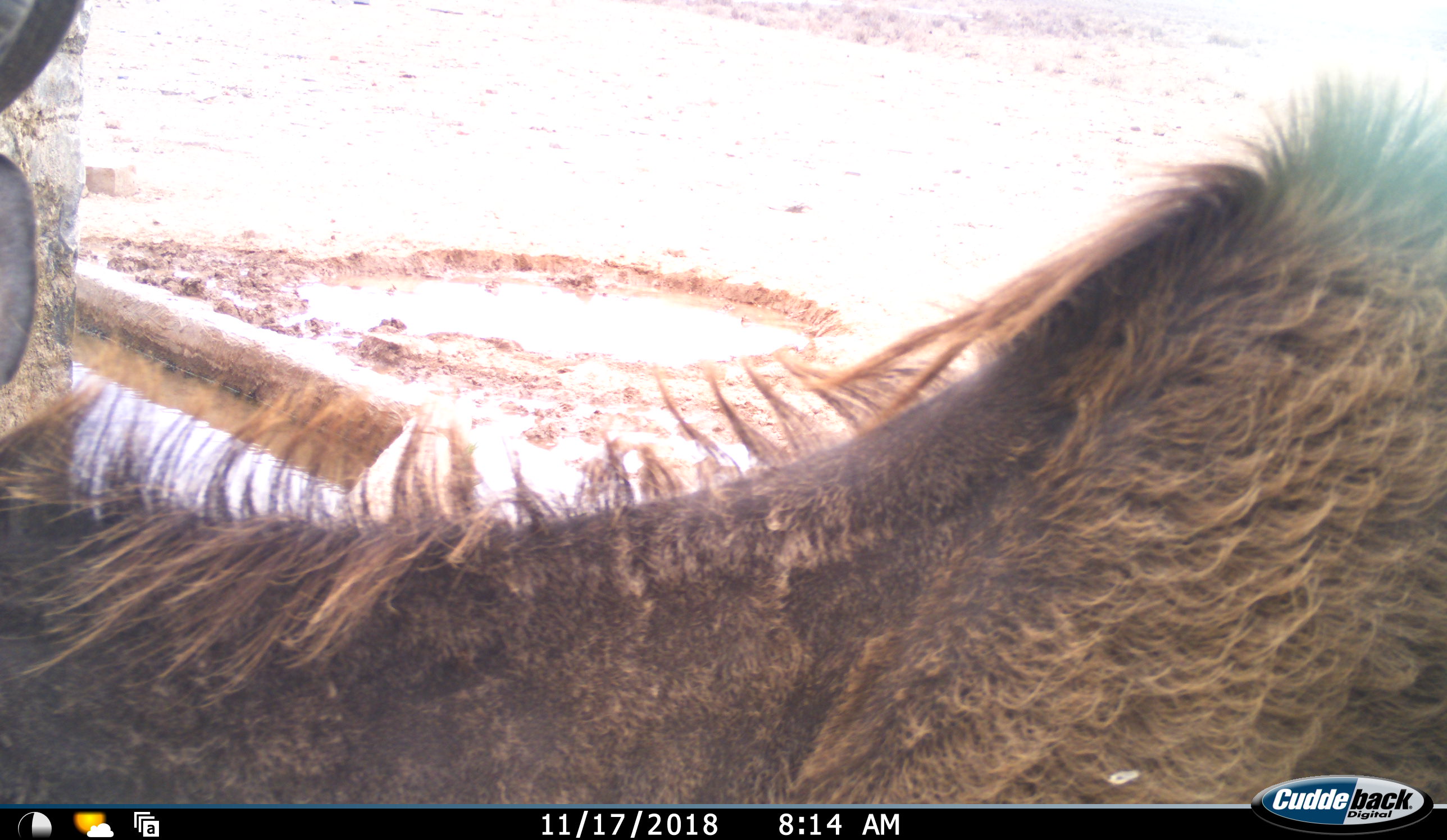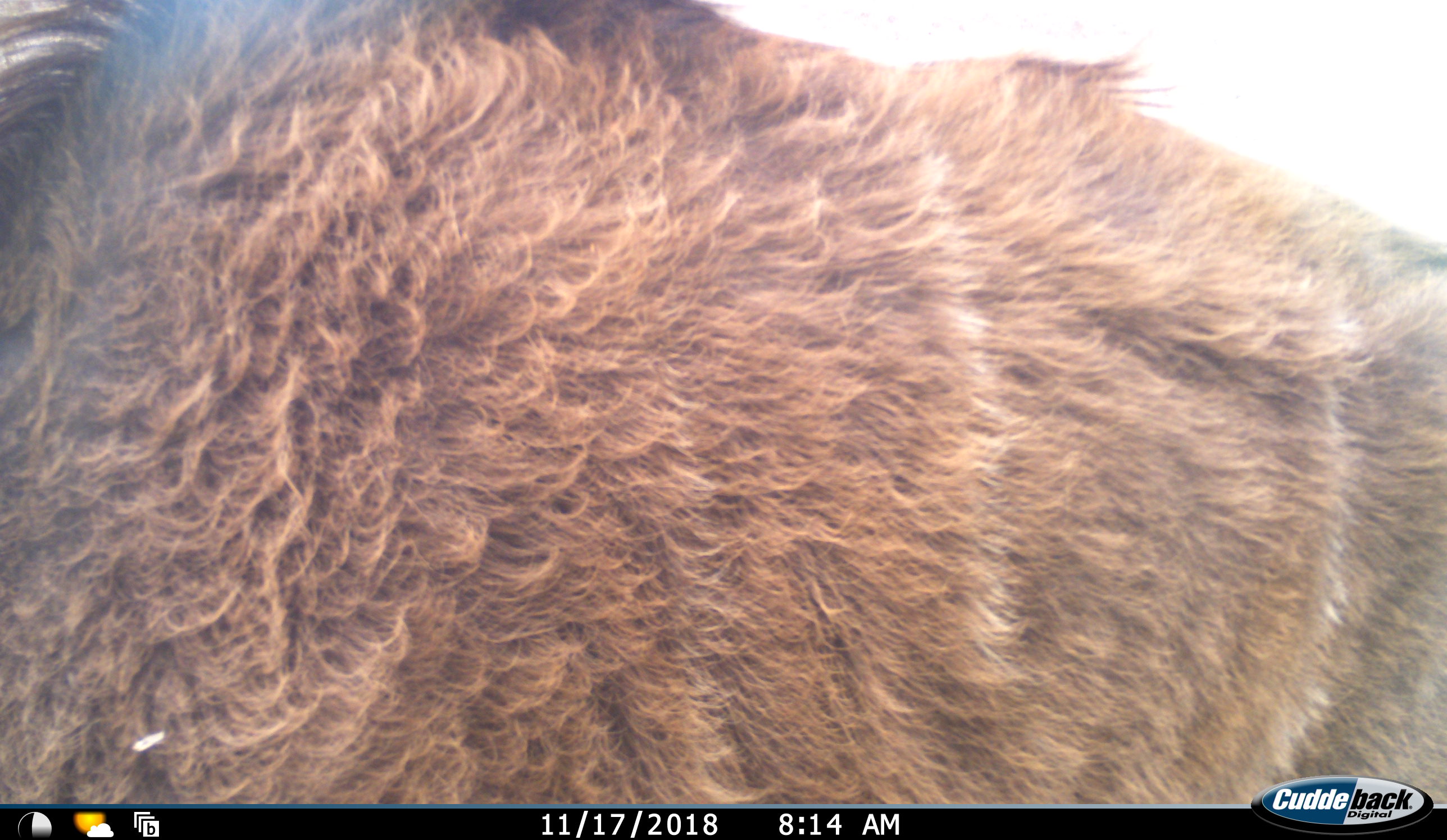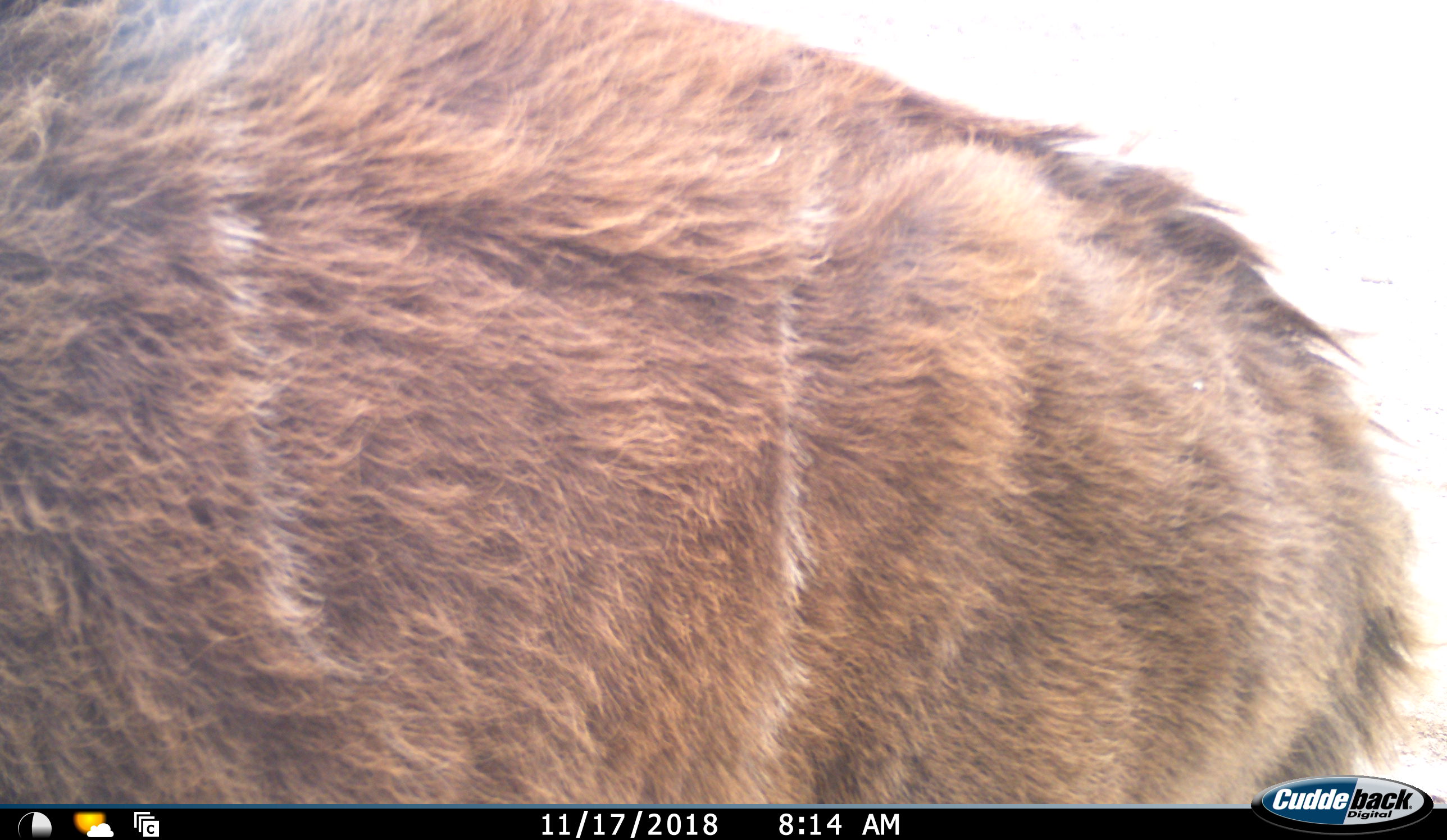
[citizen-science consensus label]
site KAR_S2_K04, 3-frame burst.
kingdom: Animalia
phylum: Chordata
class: Mammalia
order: Artiodactyla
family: Bovidae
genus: Tragelaphus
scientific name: Tragelaphus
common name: kudu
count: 1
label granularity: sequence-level